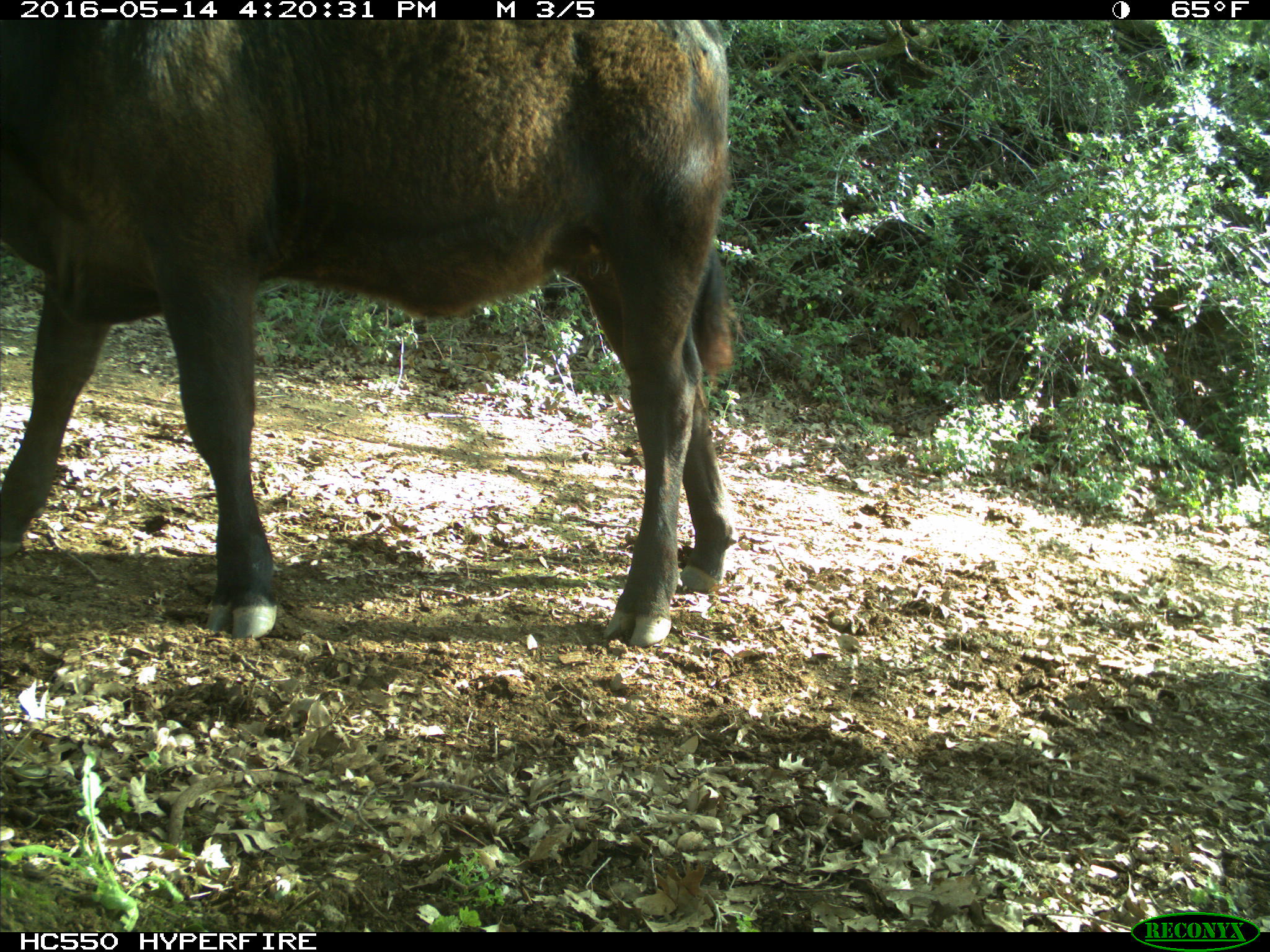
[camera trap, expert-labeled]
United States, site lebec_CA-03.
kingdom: Animalia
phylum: Chordata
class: Mammalia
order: Artiodactyla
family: Bovidae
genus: Bos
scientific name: Bos taurus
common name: domestic cow